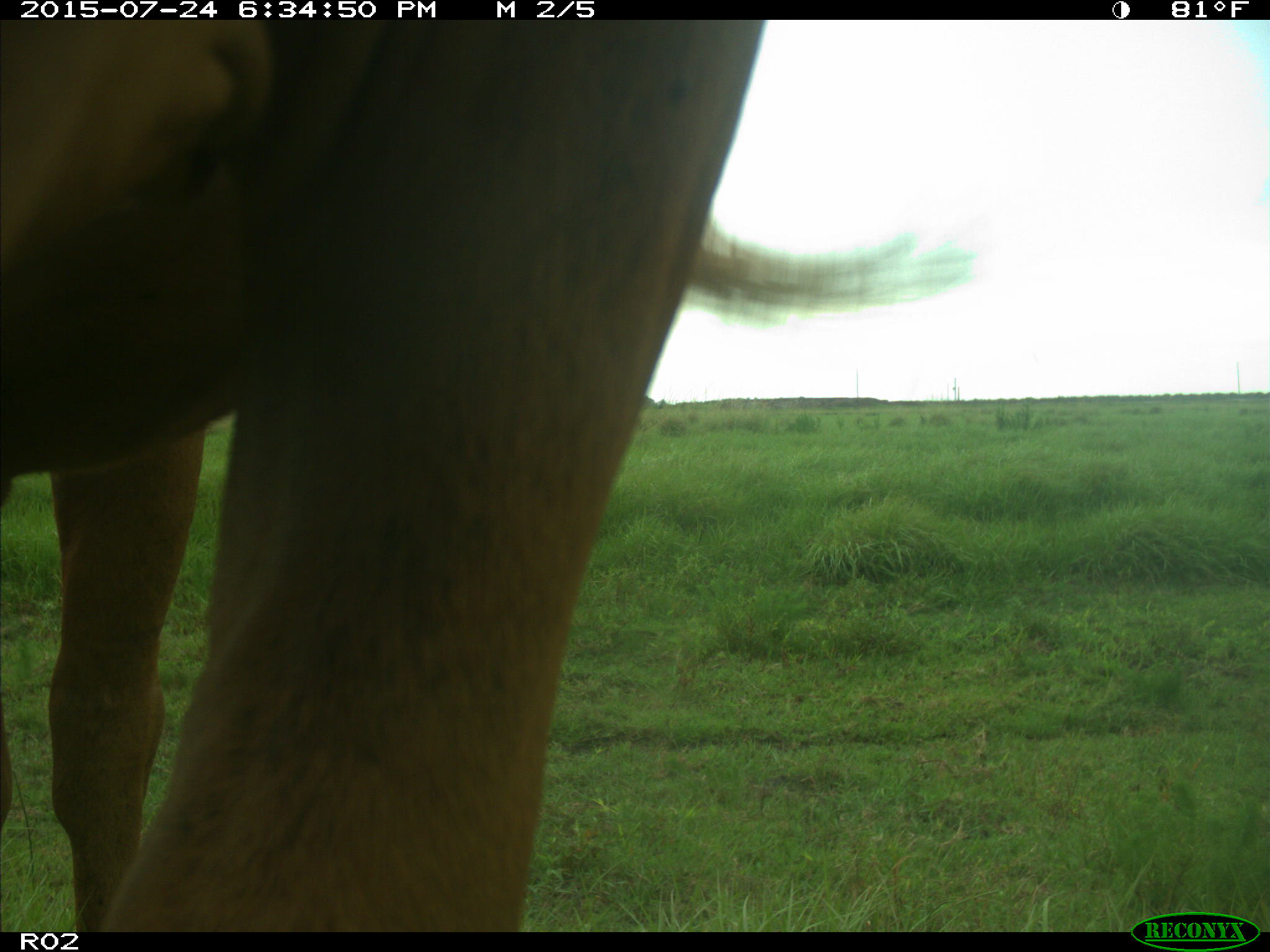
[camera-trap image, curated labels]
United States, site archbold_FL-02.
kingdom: Animalia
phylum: Chordata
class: Mammalia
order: Artiodactyla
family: Bovidae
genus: Bos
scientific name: Bos taurus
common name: domestic cow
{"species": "Bos taurus (domestic cow)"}